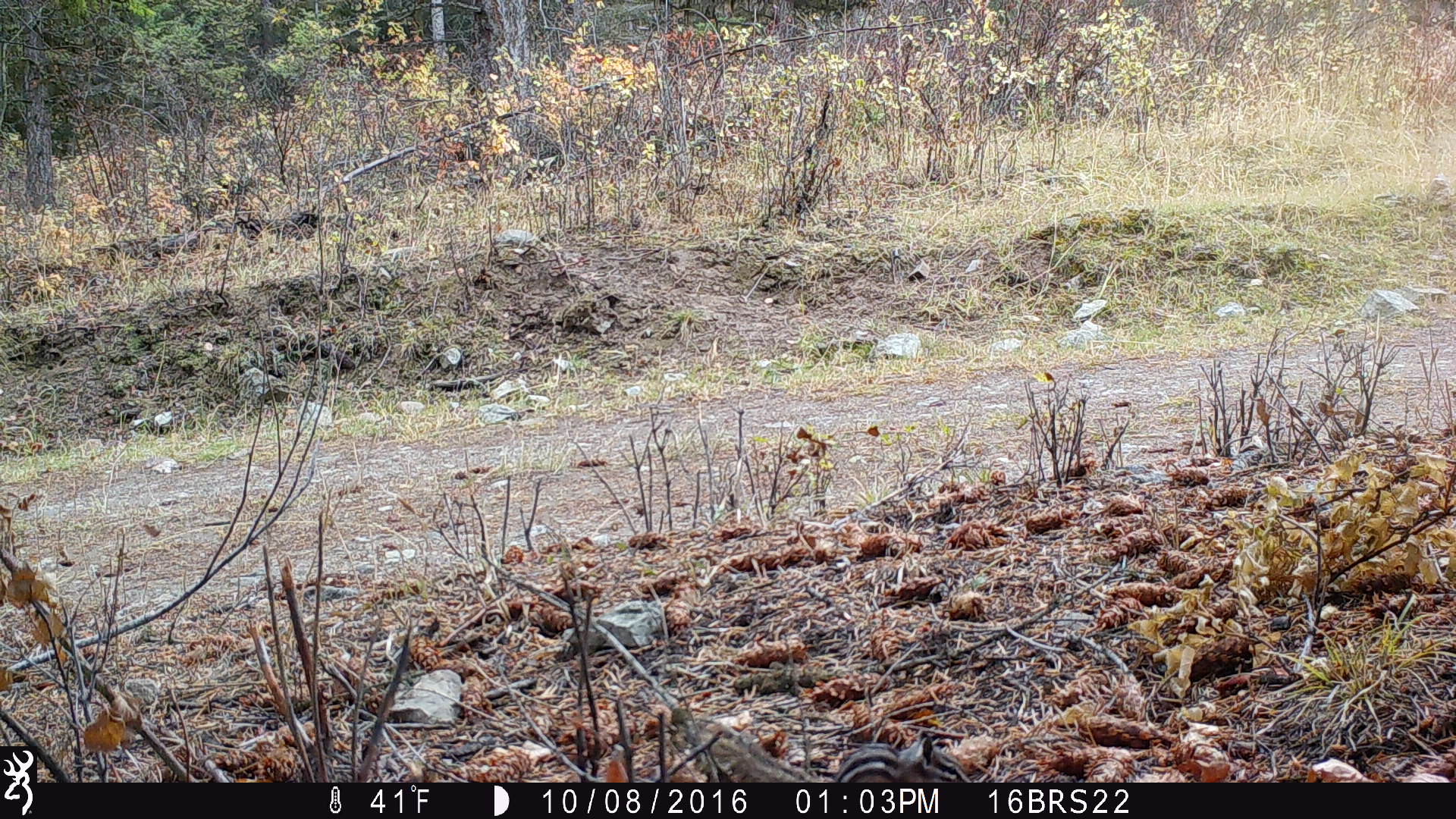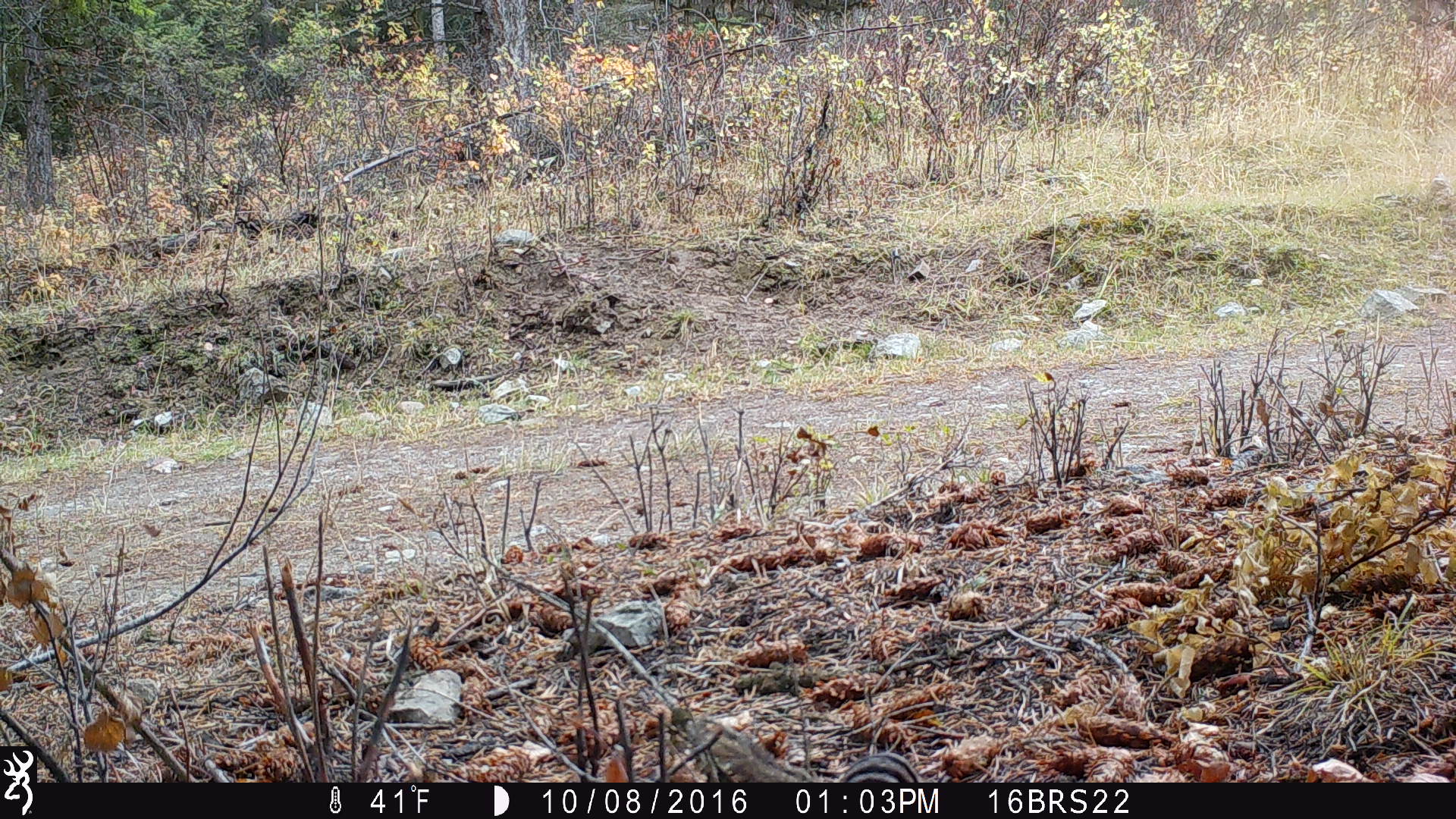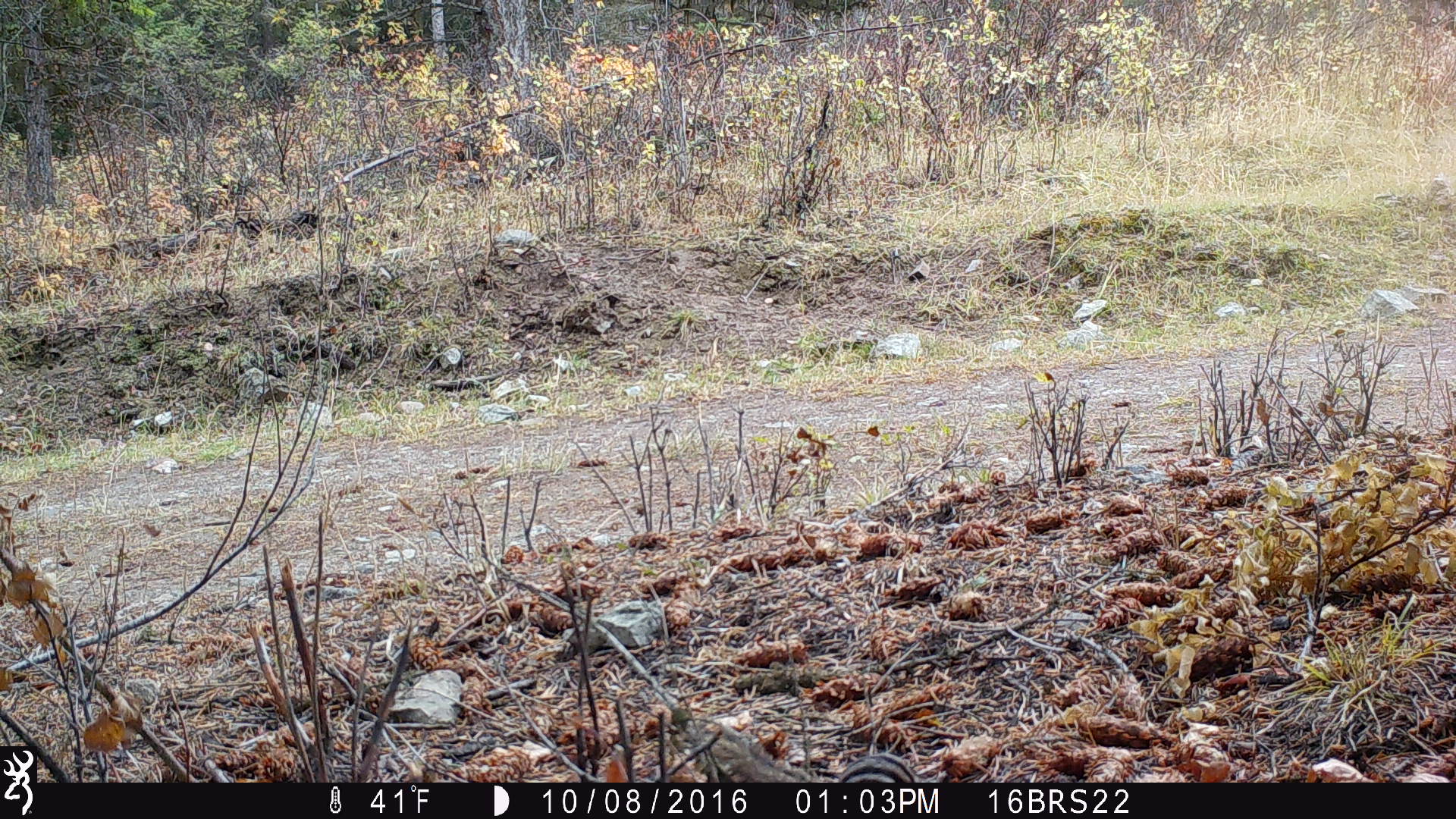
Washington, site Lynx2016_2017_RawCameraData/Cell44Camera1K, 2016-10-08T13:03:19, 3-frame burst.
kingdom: Animalia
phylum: Chordata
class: Mammalia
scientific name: Mammalia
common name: small mammal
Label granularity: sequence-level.